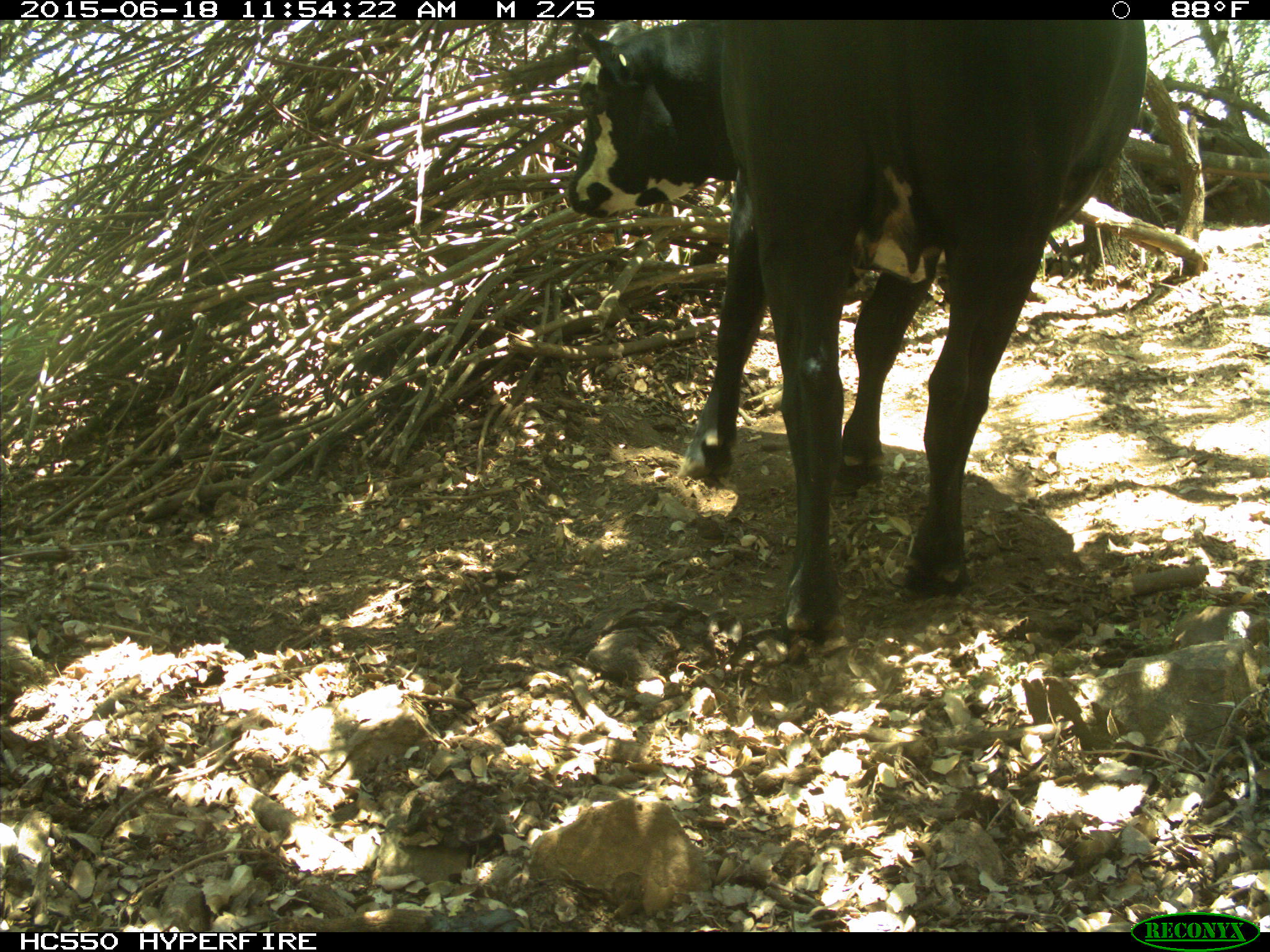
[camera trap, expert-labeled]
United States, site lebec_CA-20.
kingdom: Animalia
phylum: Chordata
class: Mammalia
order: Artiodactyla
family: Bovidae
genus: Bos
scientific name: Bos taurus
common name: domestic cow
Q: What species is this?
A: Bos taurus (domestic cow).